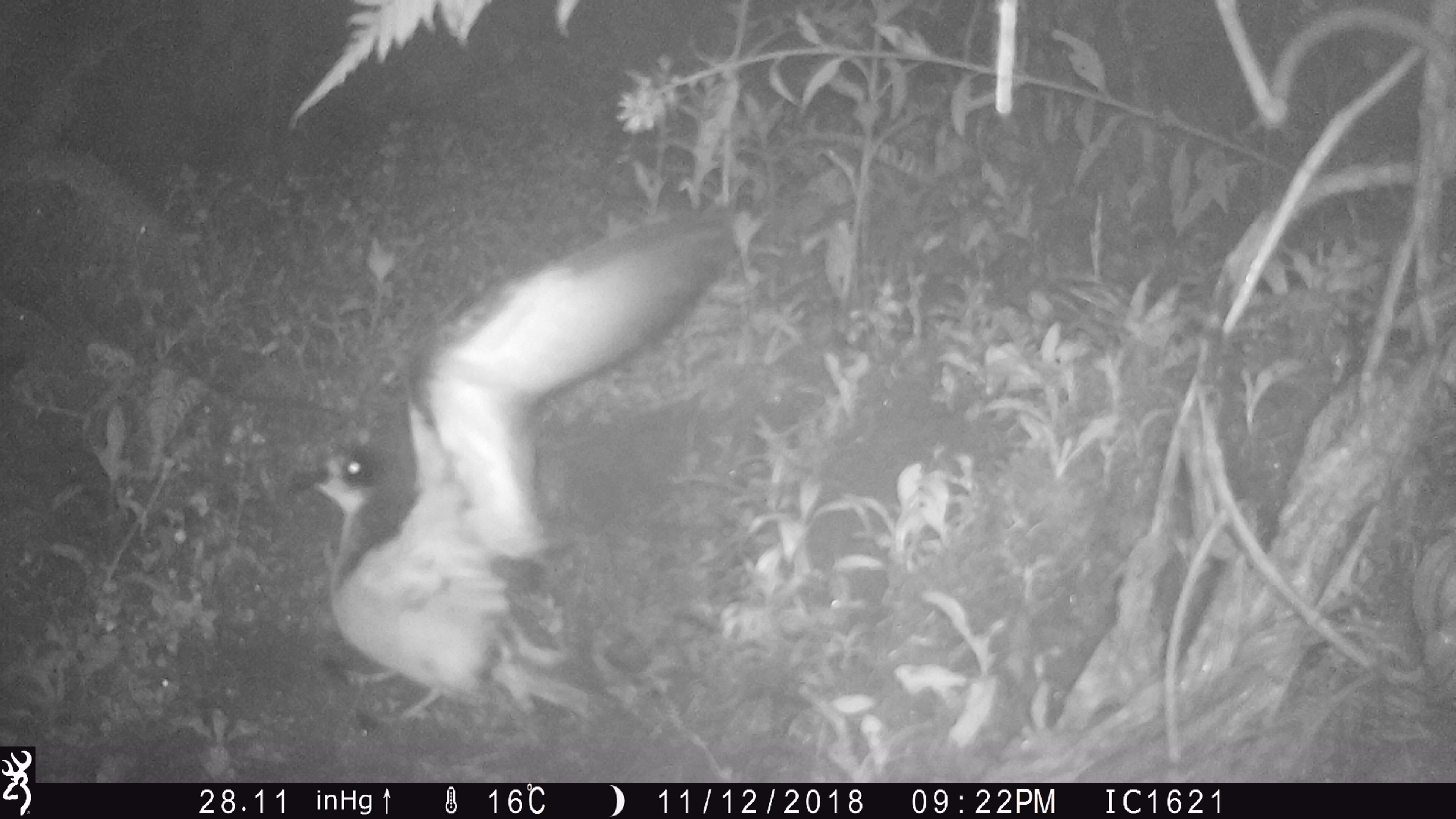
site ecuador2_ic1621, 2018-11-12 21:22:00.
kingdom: Animalia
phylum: Chordata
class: Aves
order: Procellariiformes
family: Procellariidae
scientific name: Procellariidae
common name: petrel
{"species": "petrel (Procellariidae)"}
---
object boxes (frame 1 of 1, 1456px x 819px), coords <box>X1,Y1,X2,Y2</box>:
petrel: <box>274,200,749,742</box>